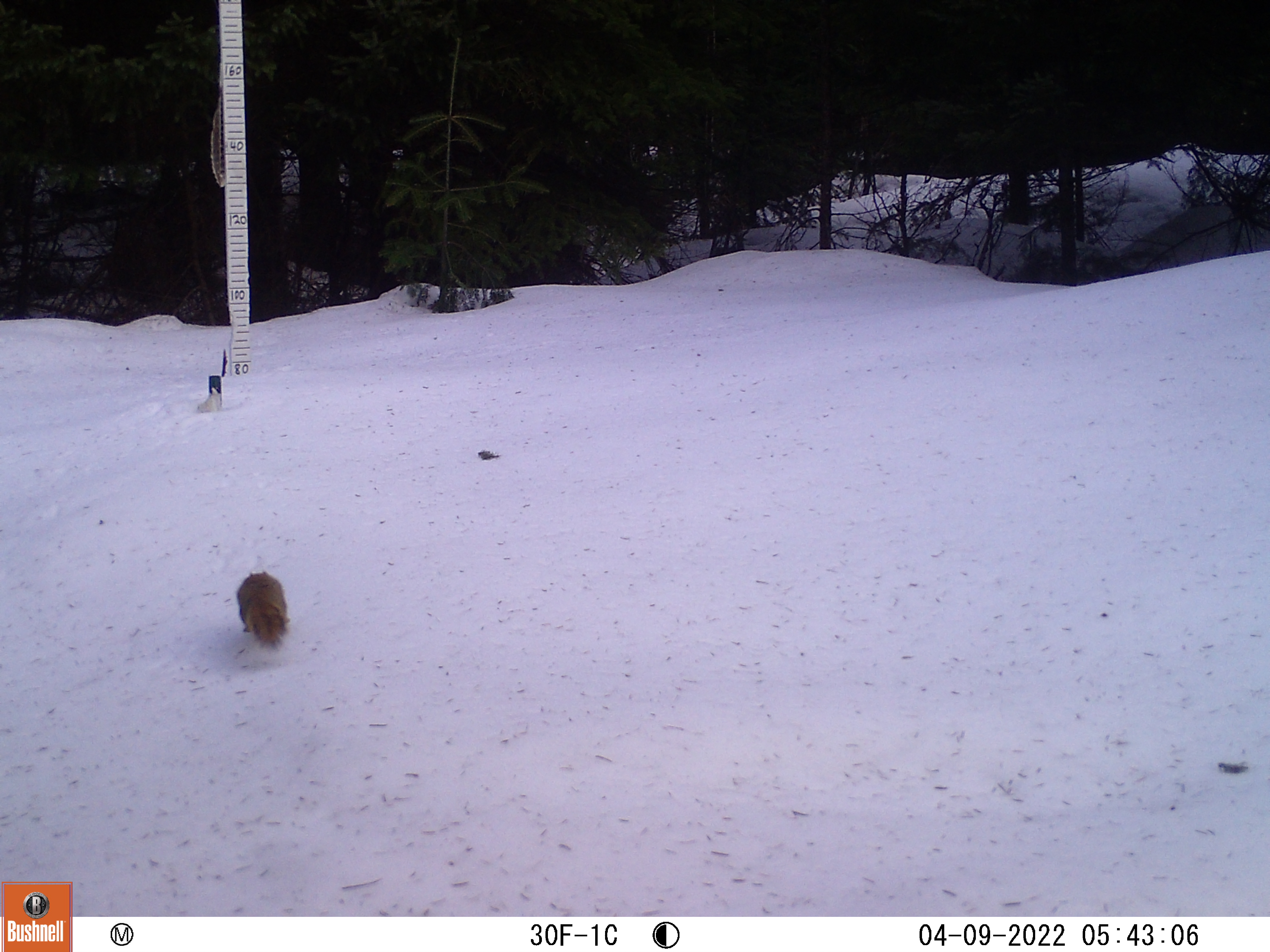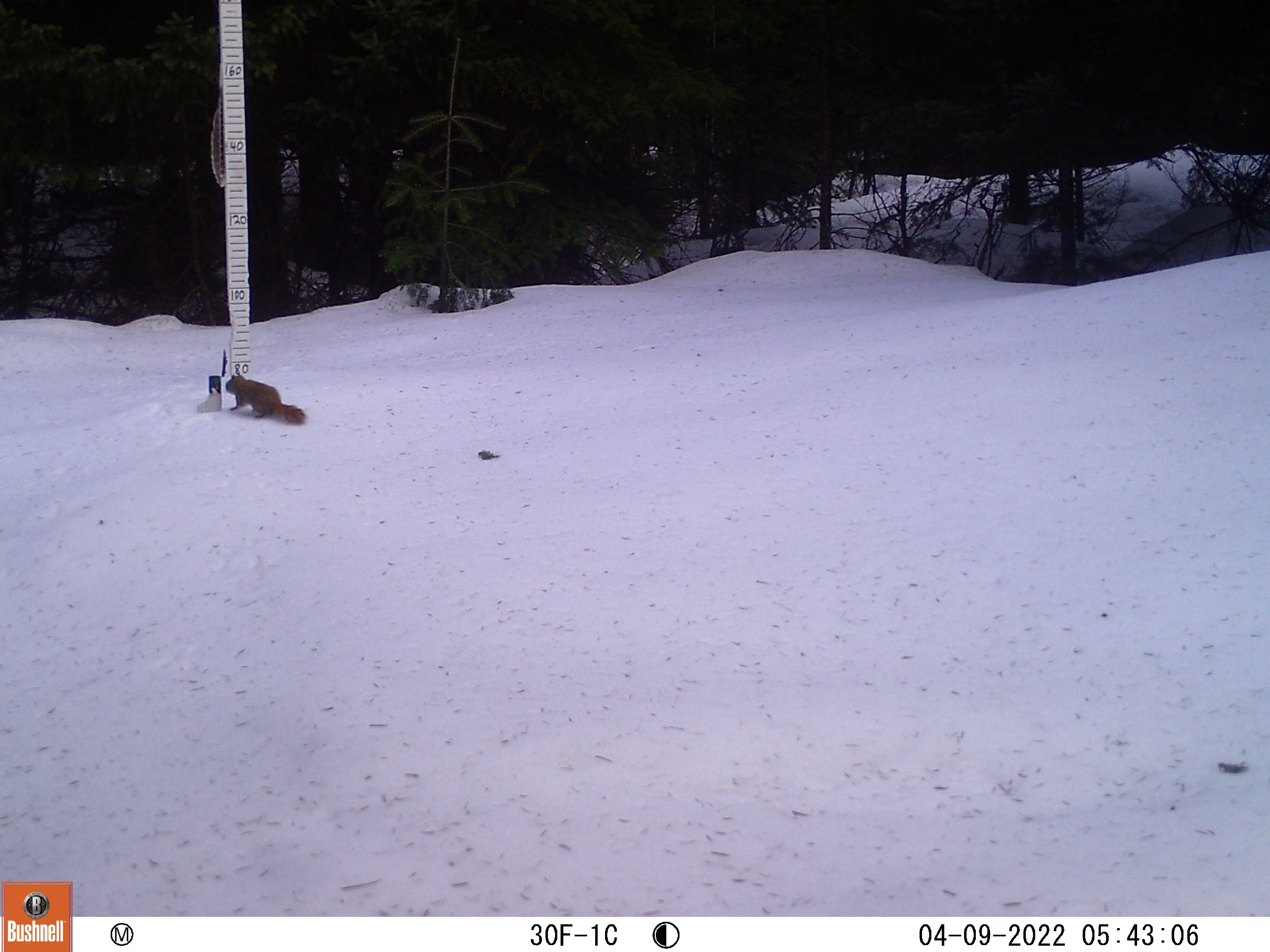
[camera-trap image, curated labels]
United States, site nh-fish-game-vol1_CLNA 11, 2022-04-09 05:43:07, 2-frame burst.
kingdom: Animalia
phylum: Chordata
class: Mammalia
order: Rodentia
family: Sciuridae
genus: Tamiasciurus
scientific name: Tamiasciurus hudsonicus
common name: red squirrel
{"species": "red squirrel (Tamiasciurus hudsonicus)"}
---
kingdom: Animalia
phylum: Chordata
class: Mammalia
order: Rodentia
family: Sciuridae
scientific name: Sciuridae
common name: squirrel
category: squirrel sp.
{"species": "squirrel sp. (squirrel) (Sciuridae)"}